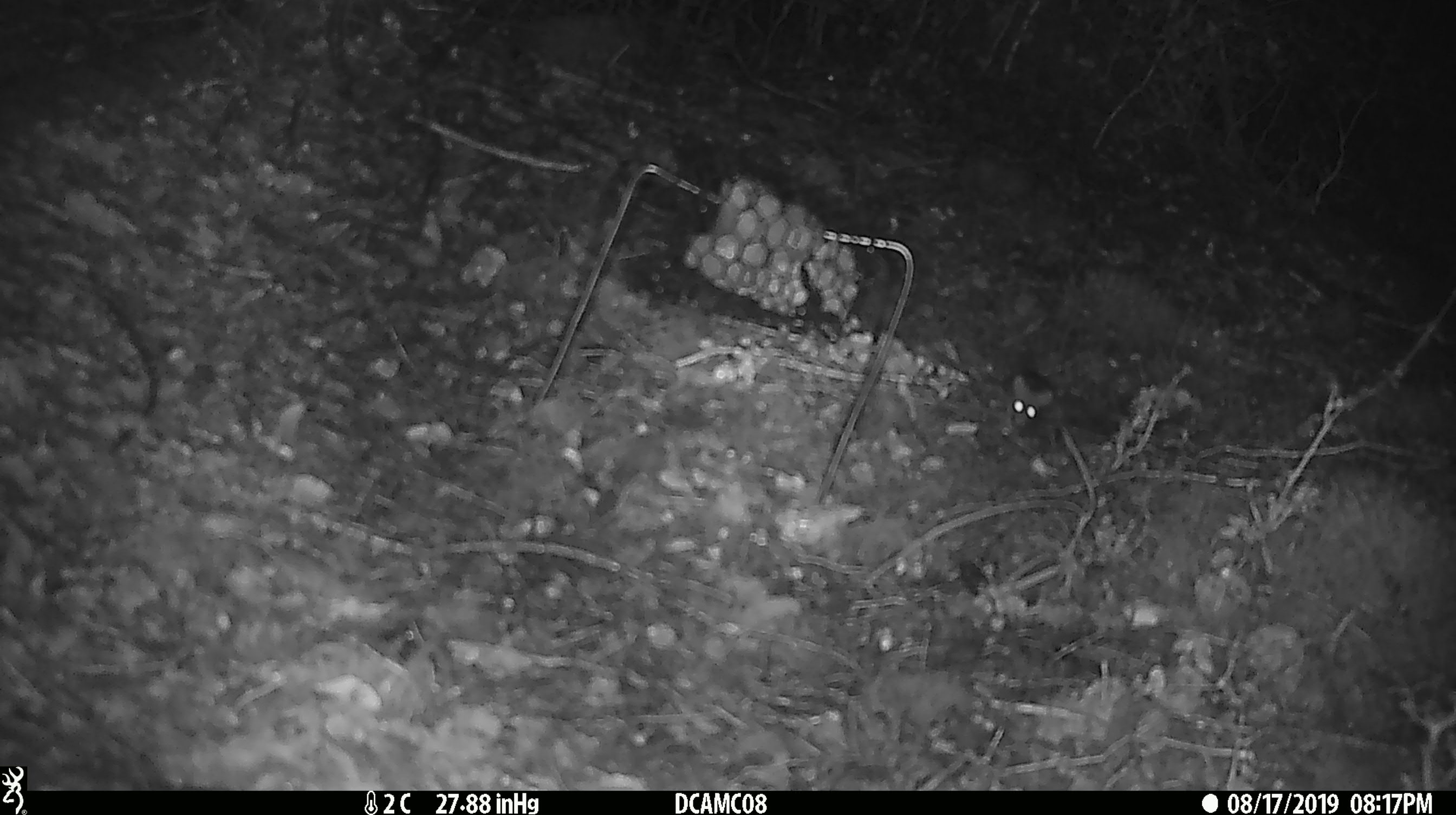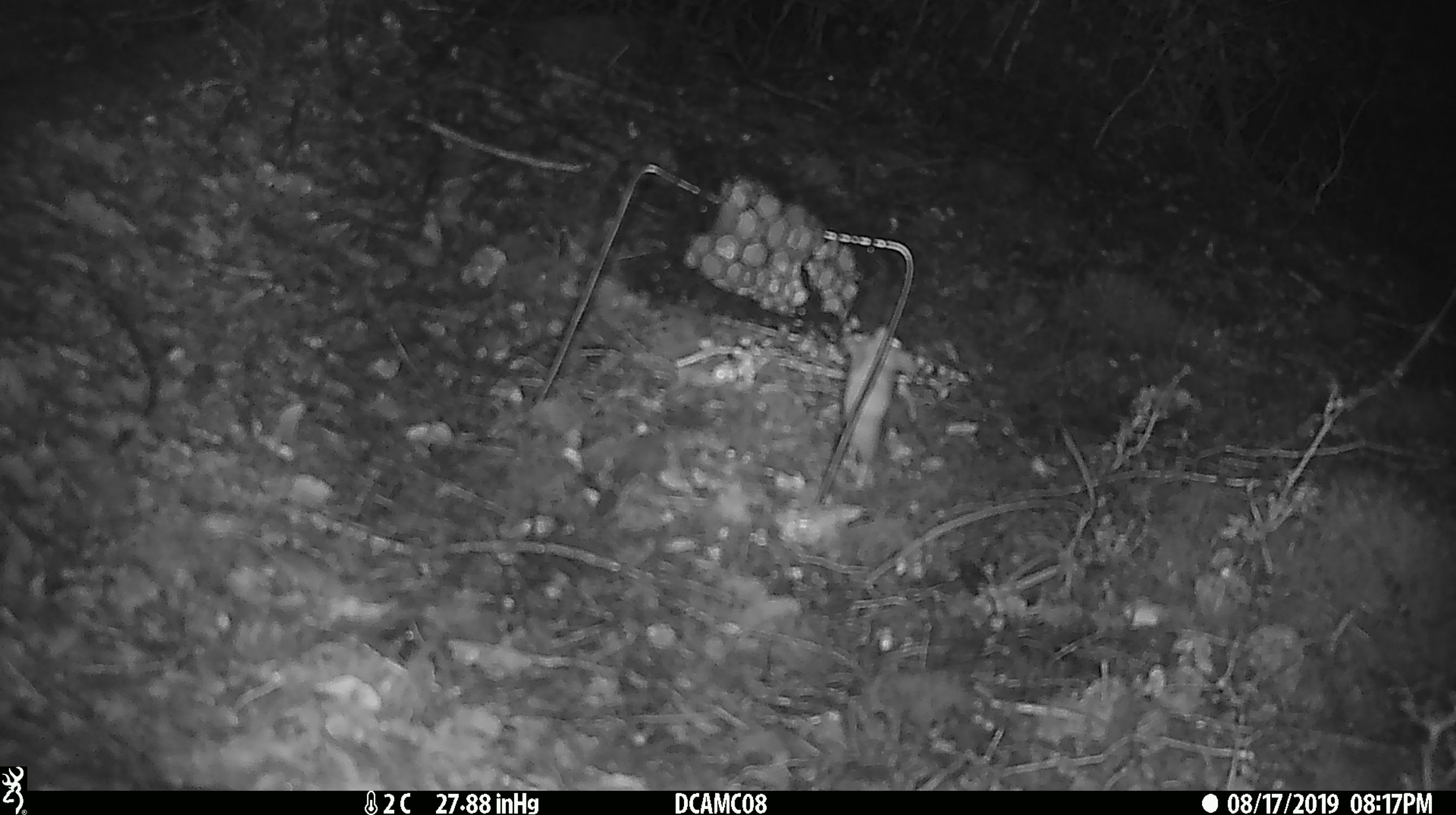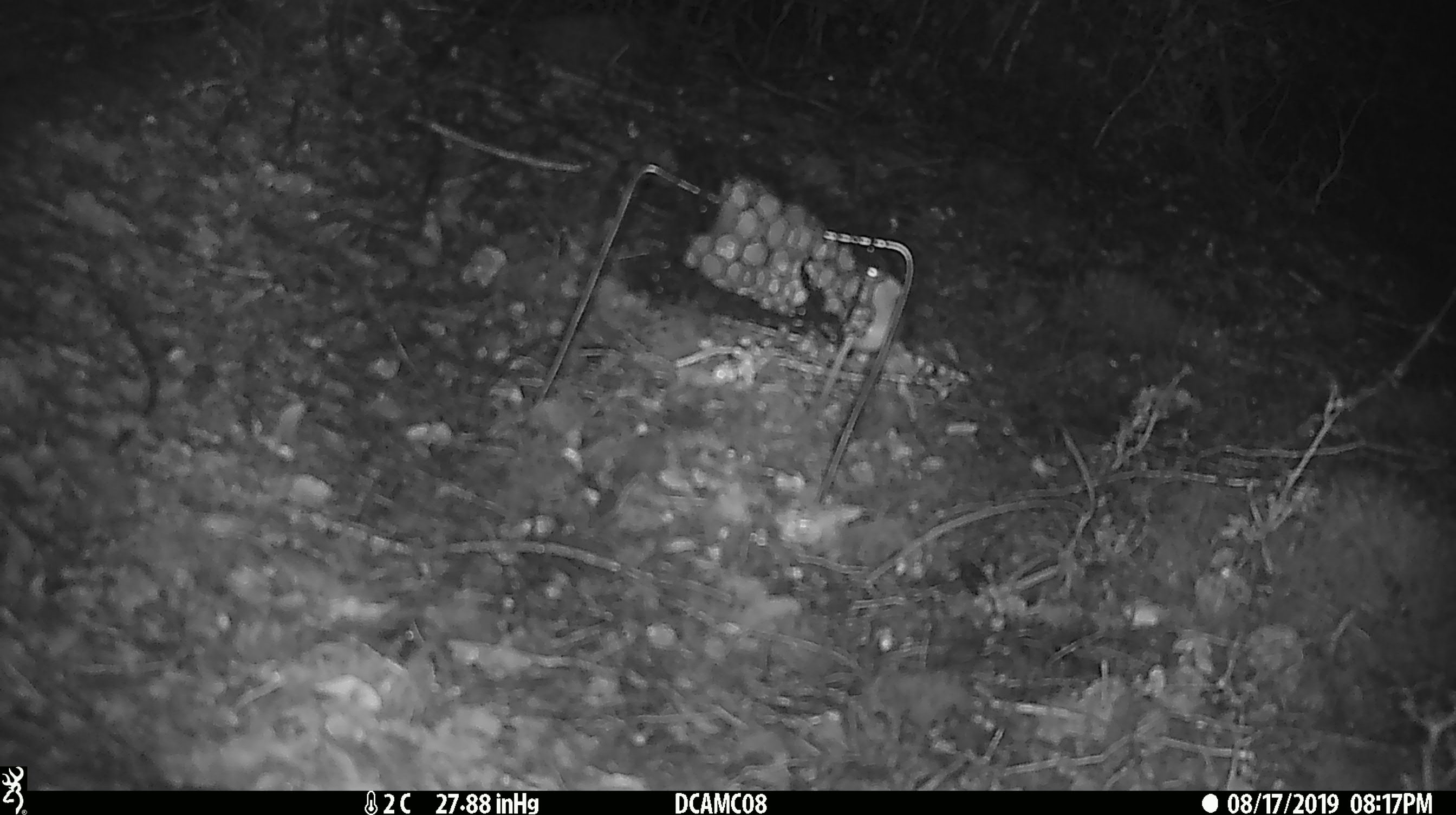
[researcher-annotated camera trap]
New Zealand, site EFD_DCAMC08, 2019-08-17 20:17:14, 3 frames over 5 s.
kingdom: Animalia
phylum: Chordata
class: Mammalia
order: Rodentia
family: Muridae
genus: Mus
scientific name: Mus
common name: mouse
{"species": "mouse (Mus)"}